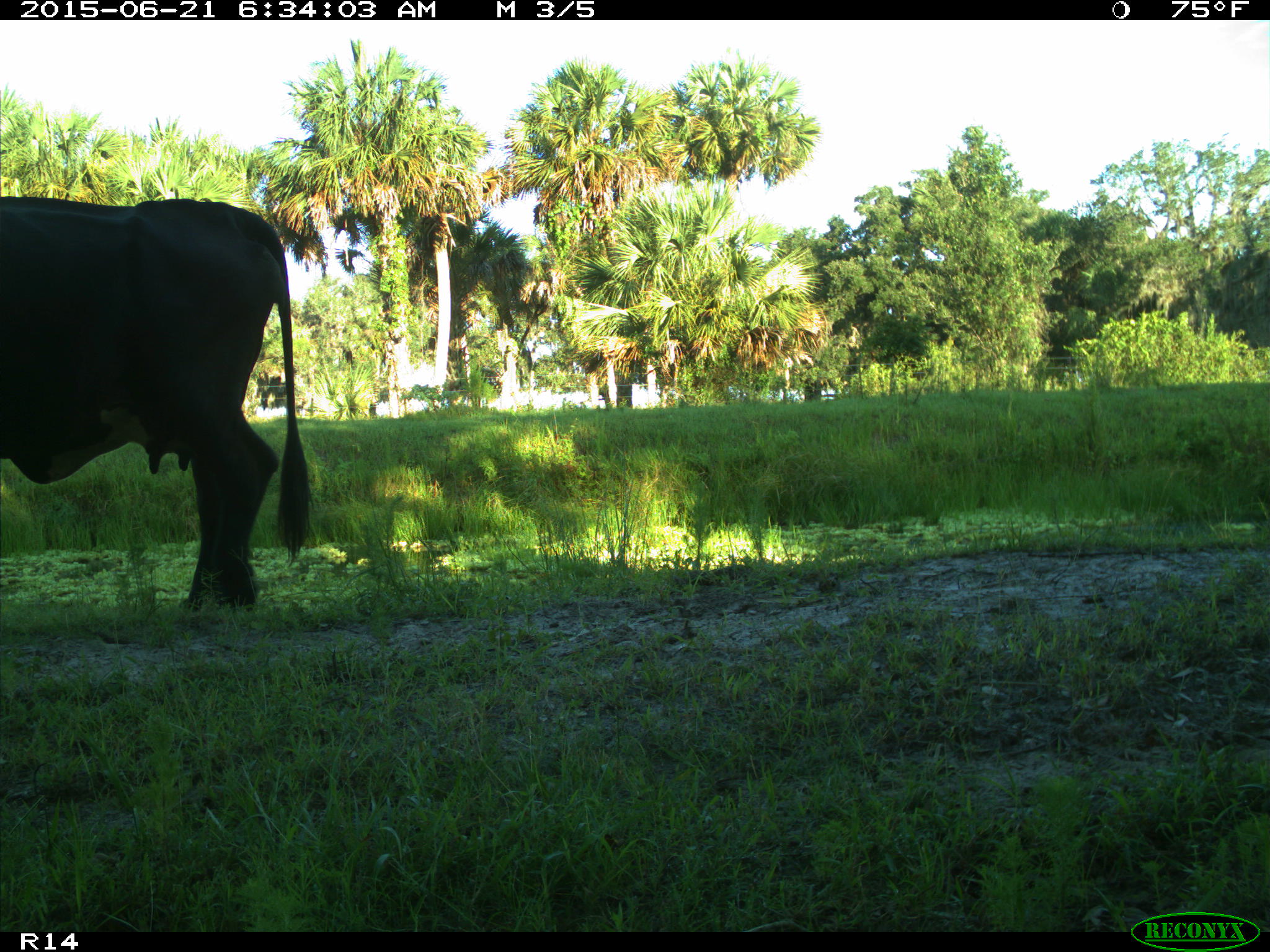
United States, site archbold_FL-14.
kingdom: Animalia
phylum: Chordata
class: Mammalia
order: Artiodactyla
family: Bovidae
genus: Bos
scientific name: Bos taurus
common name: domestic cow